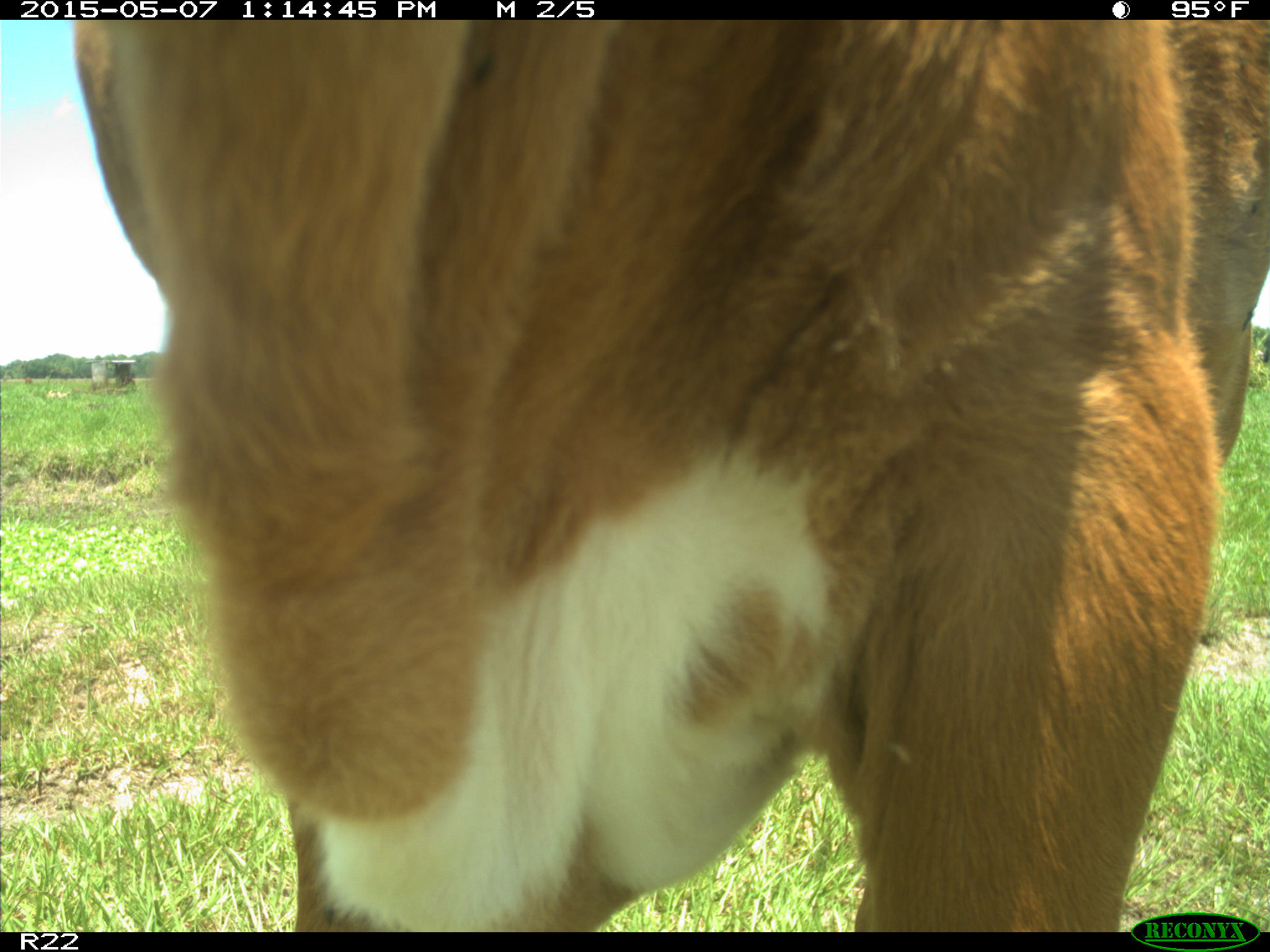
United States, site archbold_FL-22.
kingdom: Animalia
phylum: Chordata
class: Mammalia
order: Artiodactyla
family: Bovidae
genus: Bos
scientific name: Bos taurus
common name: domestic cow